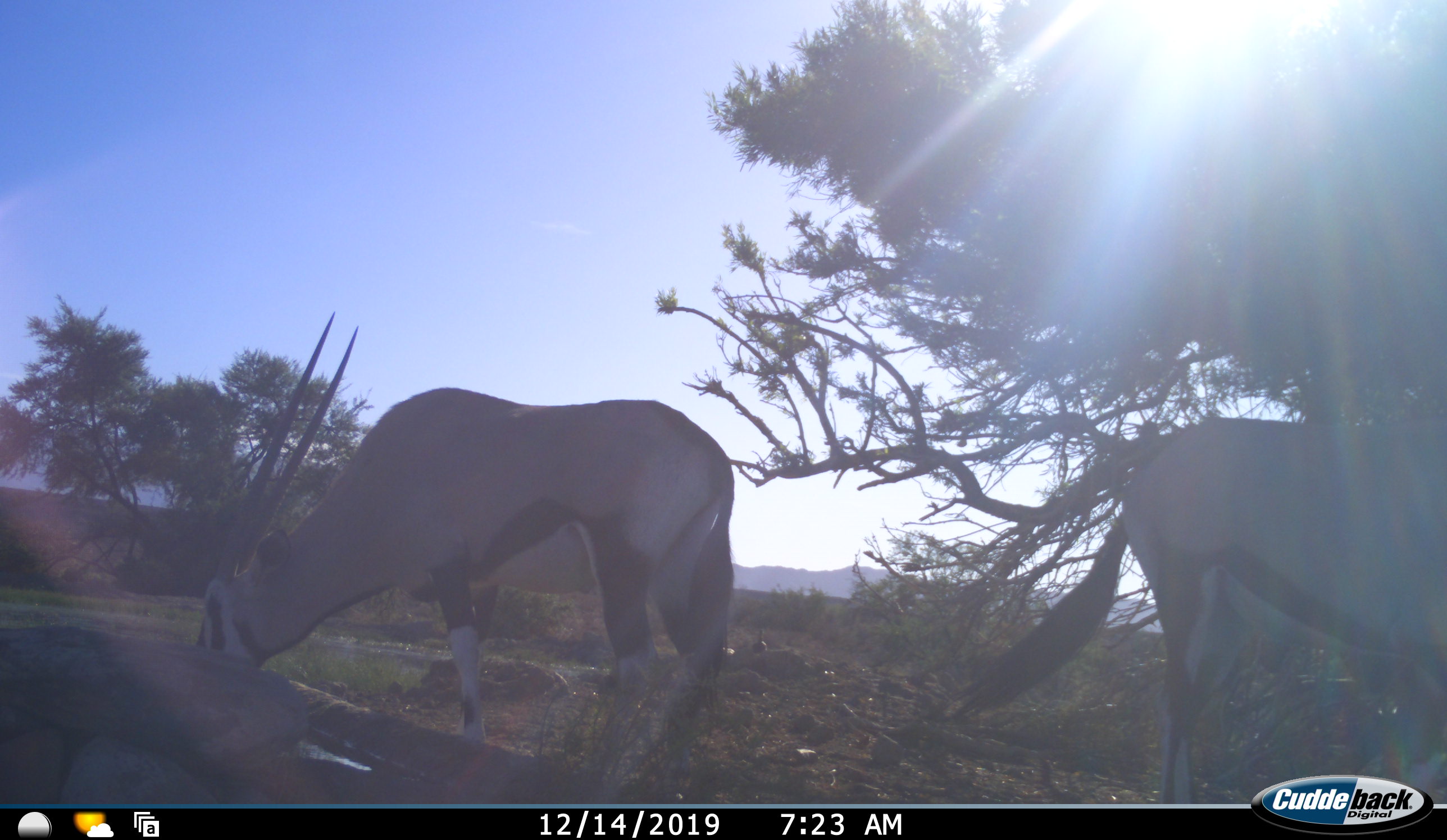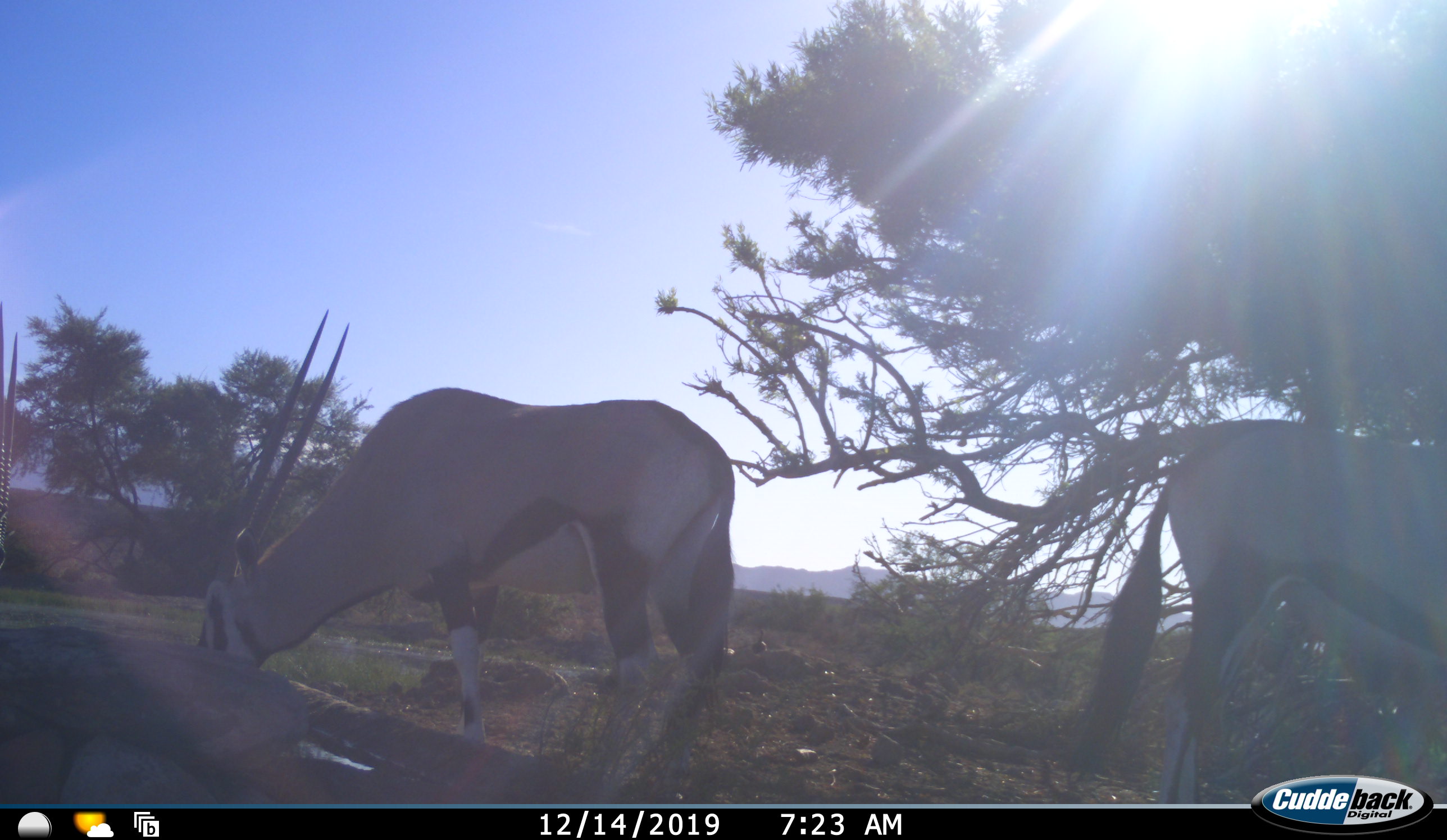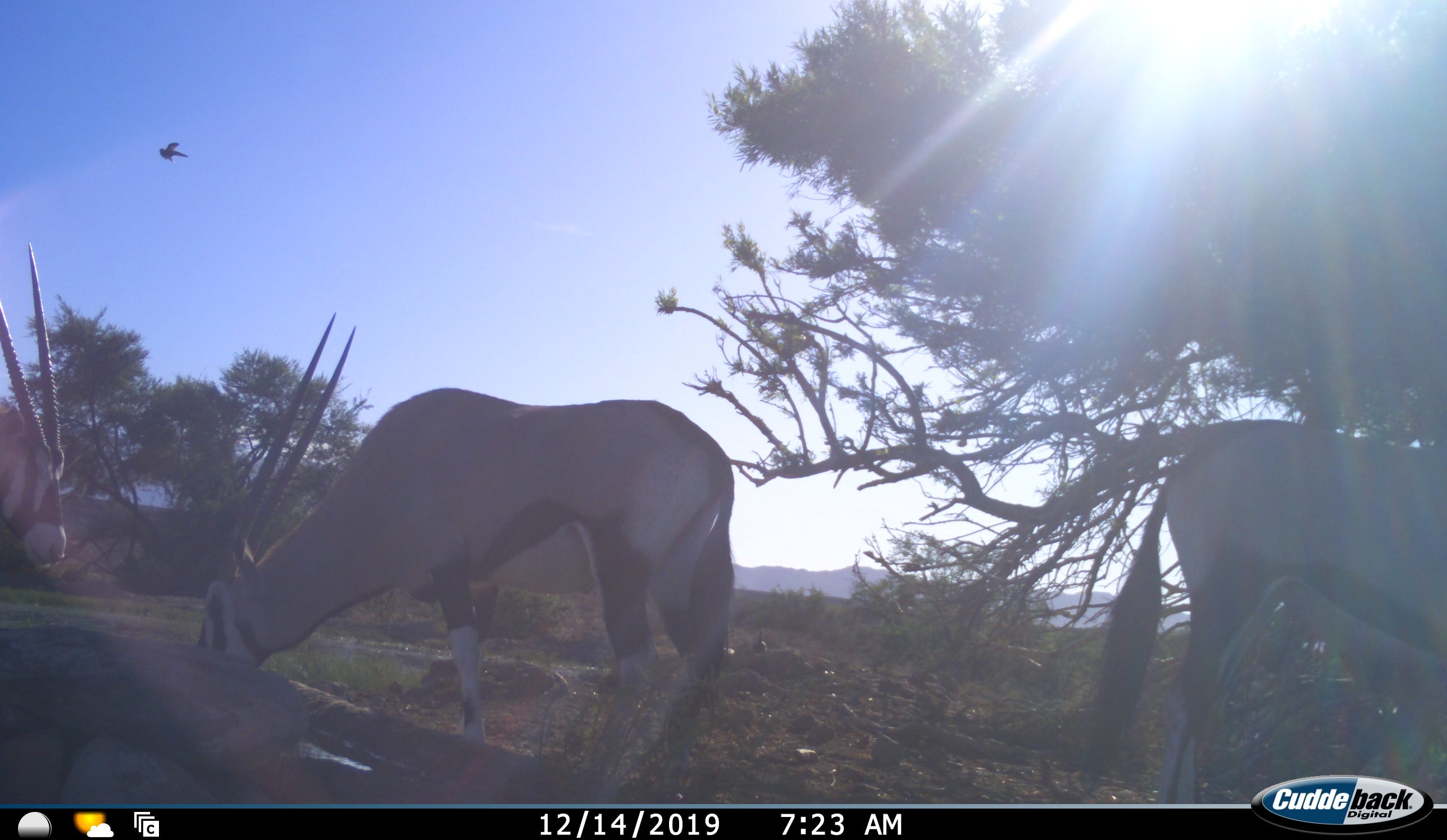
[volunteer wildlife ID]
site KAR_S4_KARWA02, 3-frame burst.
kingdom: Animalia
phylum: Chordata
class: Mammalia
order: Artiodactyla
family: Bovidae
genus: Oryx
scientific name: Oryx gazella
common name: gemsbok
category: oryx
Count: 3.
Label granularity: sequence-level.